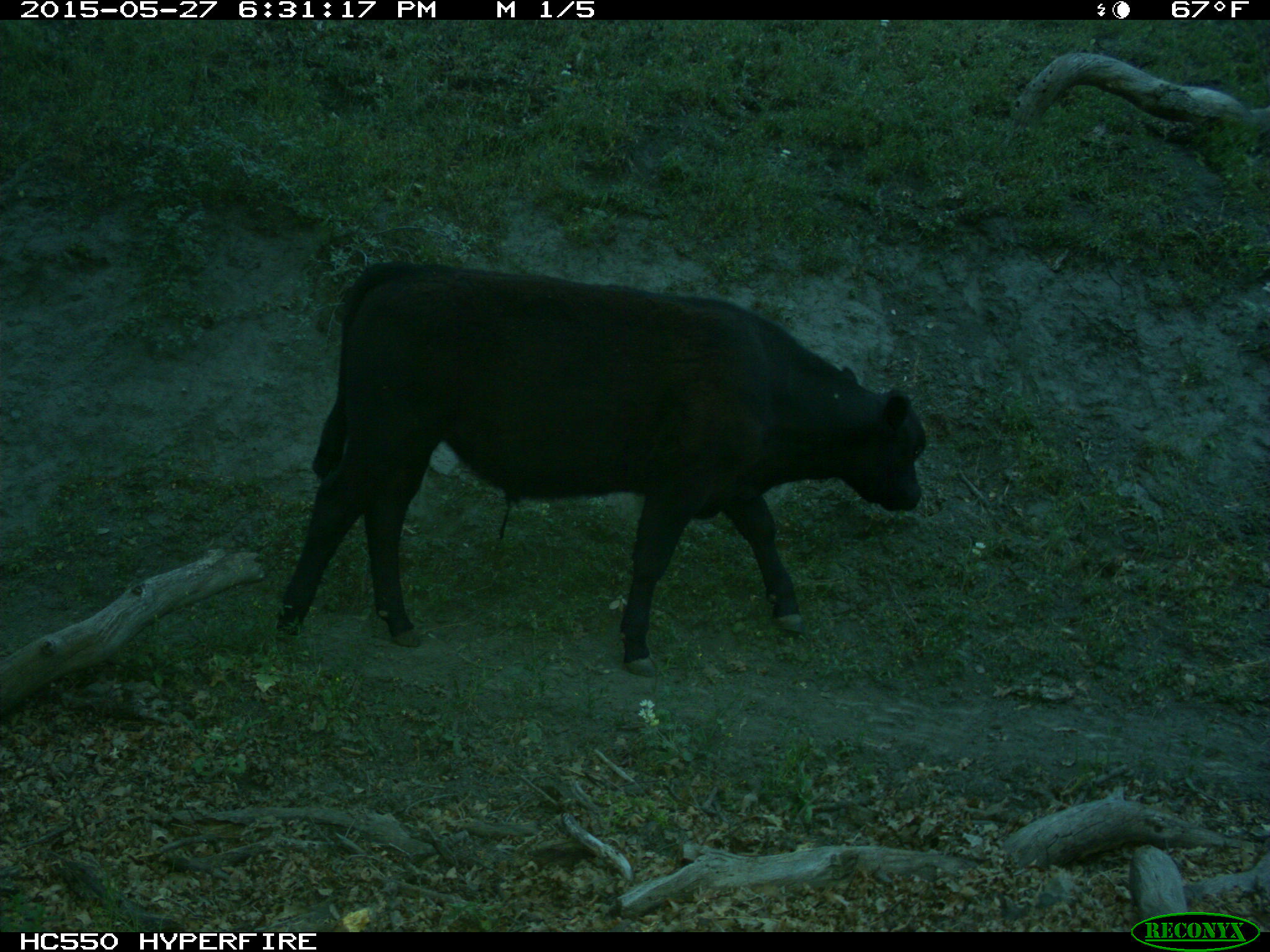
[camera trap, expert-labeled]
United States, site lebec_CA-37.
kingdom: Animalia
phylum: Chordata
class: Mammalia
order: Artiodactyla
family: Bovidae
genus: Bos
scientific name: Bos taurus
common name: domestic cow